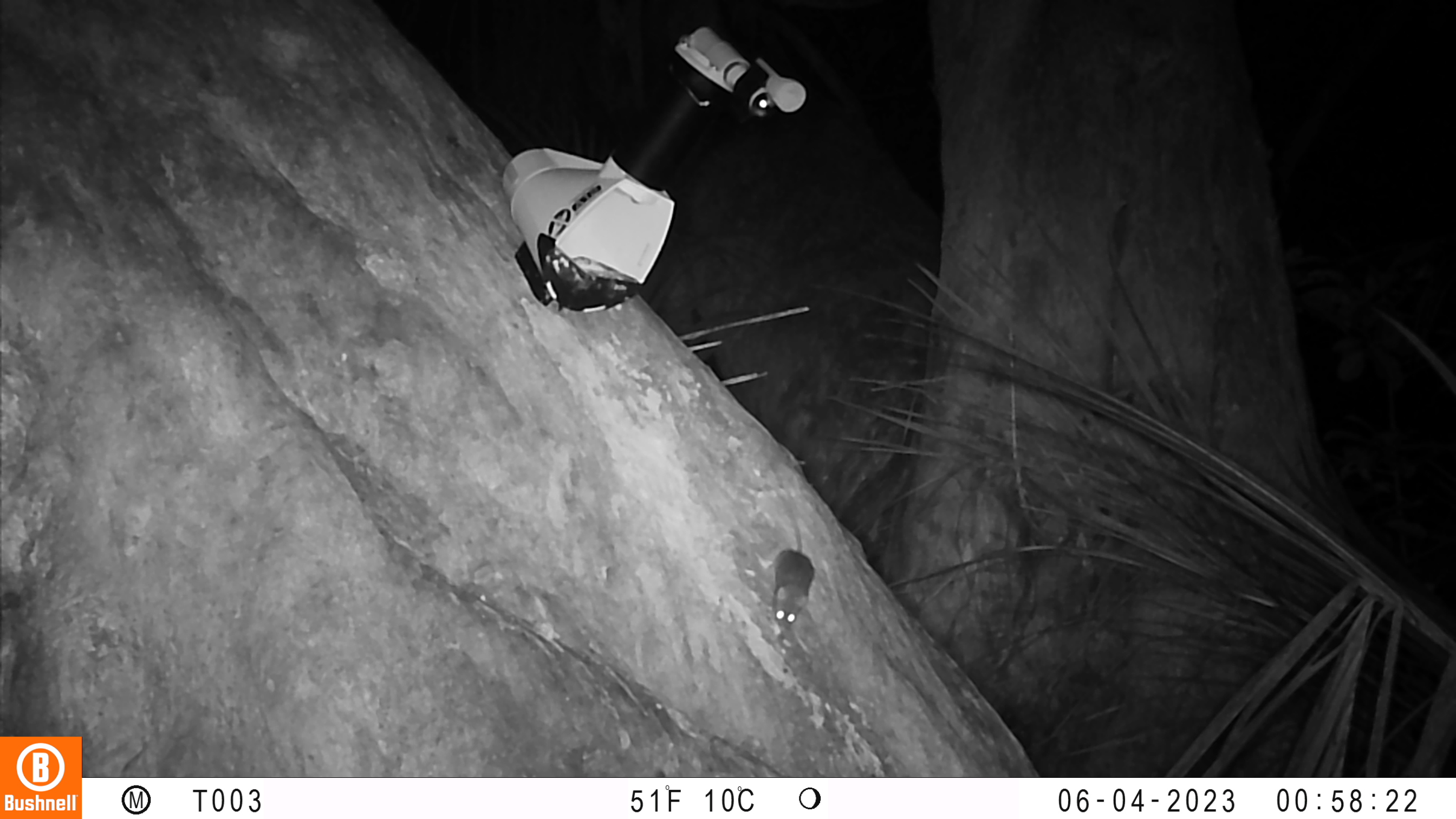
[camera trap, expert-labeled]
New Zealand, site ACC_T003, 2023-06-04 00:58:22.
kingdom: Animalia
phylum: Chordata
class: Mammalia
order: Rodentia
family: Muridae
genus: Mus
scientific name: Mus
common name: mouse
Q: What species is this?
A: Mouse (Mus).